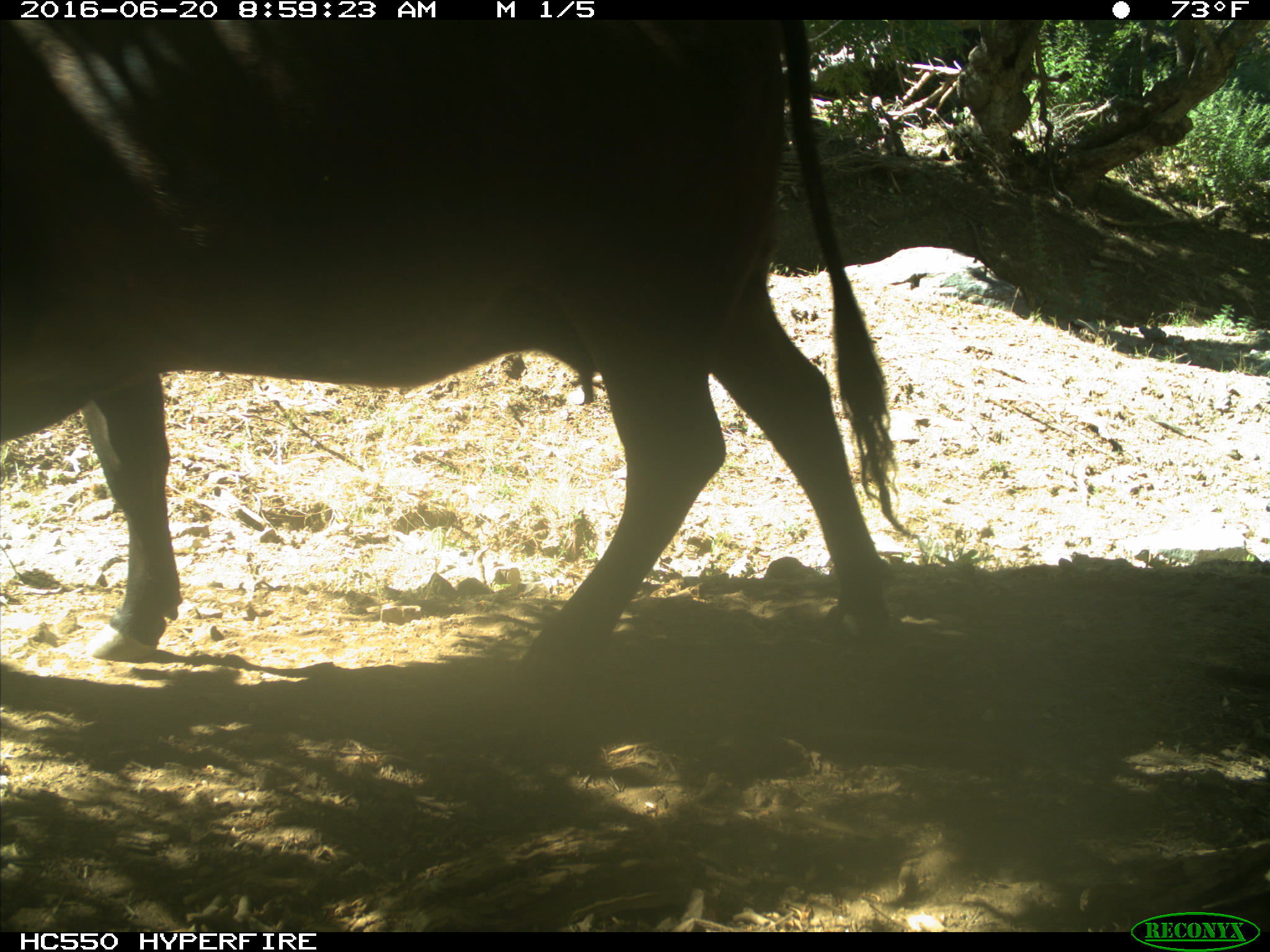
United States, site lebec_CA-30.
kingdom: Animalia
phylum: Chordata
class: Mammalia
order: Artiodactyla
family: Bovidae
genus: Bos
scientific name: Bos taurus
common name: domestic cow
Bos taurus (domestic cow).